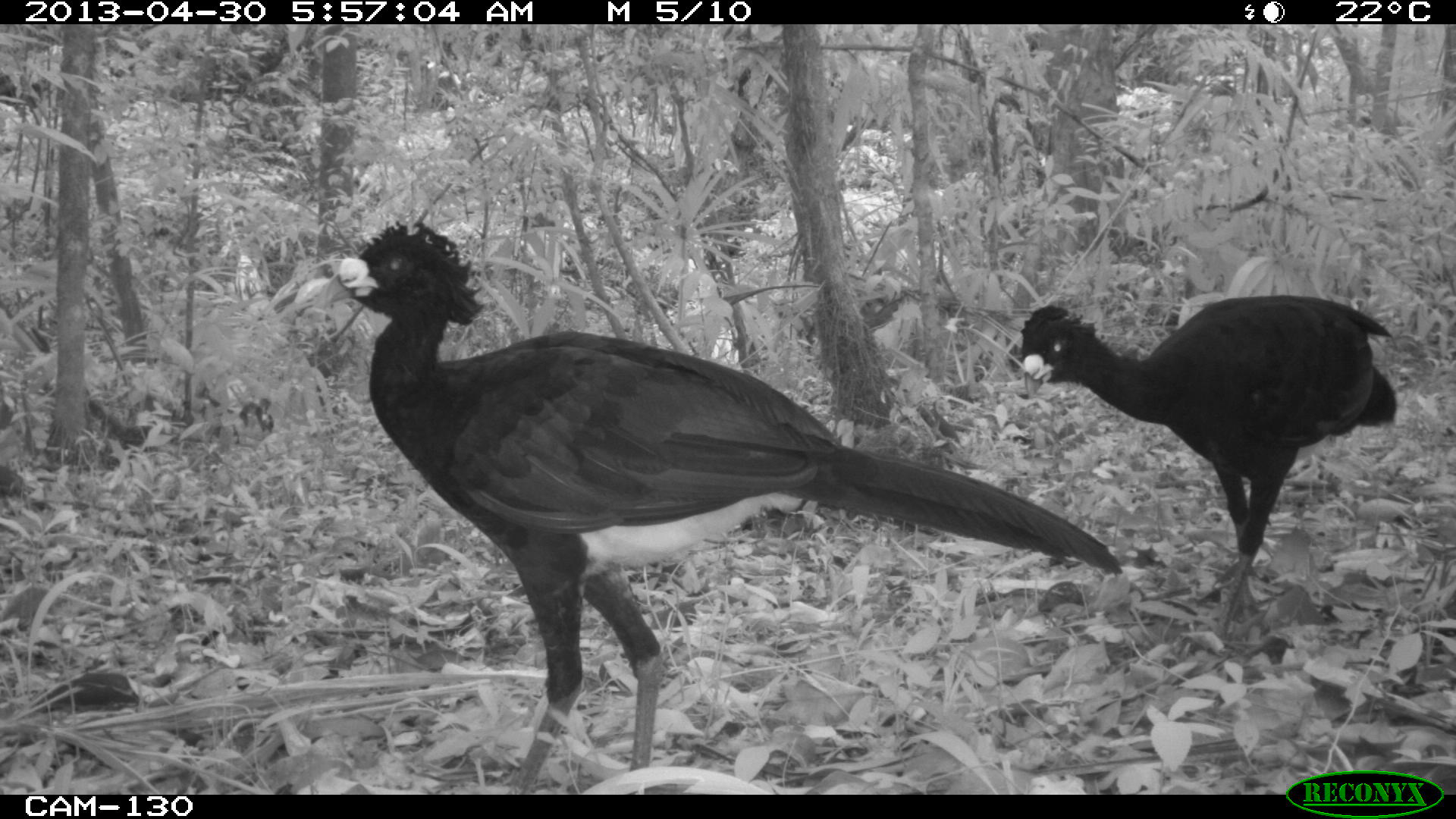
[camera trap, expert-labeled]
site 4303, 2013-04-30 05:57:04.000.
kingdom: Animalia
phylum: Chordata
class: Aves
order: Galliformes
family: Cracidae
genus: Crax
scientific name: Crax rubra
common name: great curassow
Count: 2.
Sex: male.